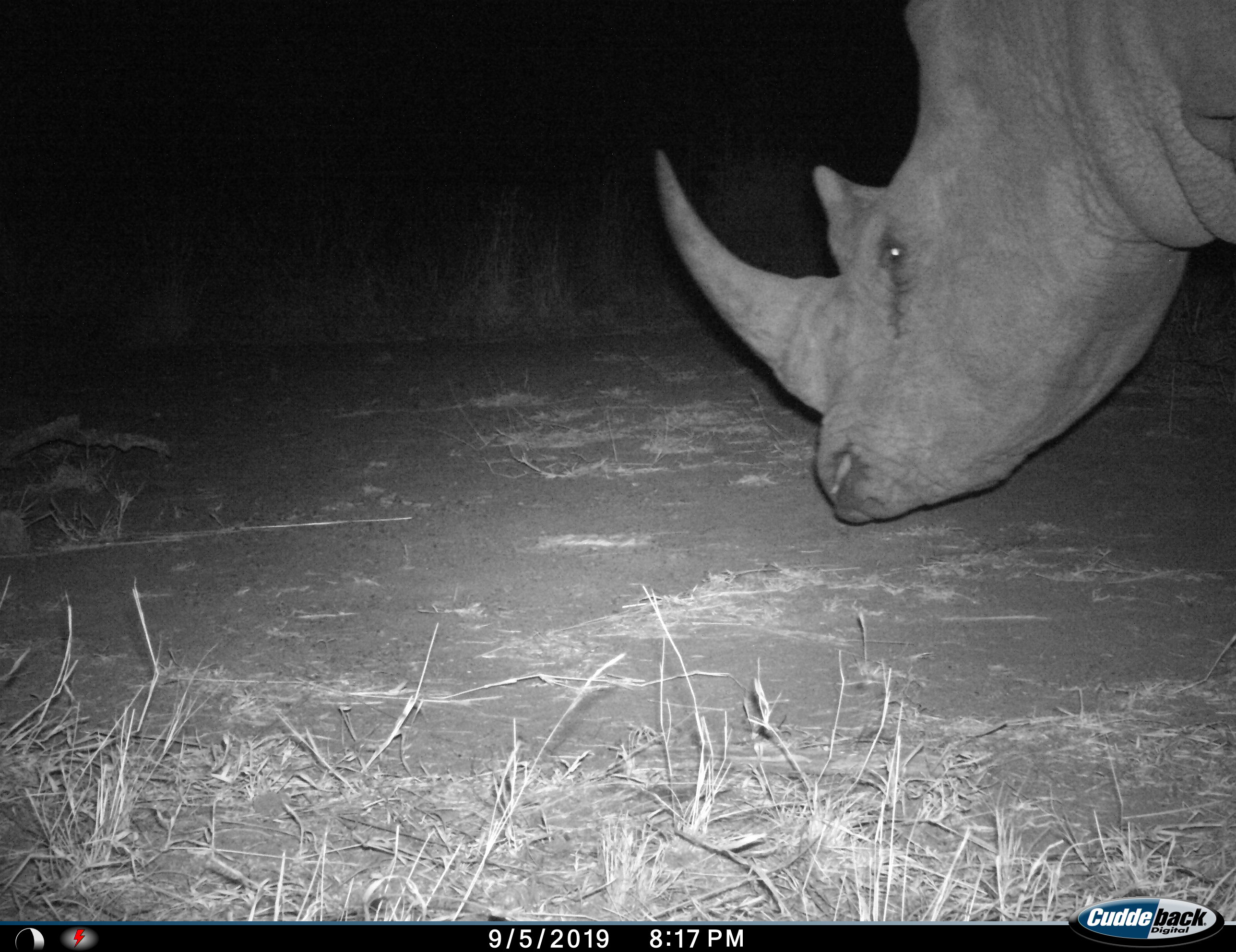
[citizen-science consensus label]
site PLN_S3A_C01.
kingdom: Animalia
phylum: Chordata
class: Mammalia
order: Perissodactyla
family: Rhinocerotidae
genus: Ceratotherium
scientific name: Ceratotherium simum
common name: white rhinoceros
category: rhinoceroswhite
Rhinoceroswhite (white rhinoceros) (Ceratotherium simum), count 1. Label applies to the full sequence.